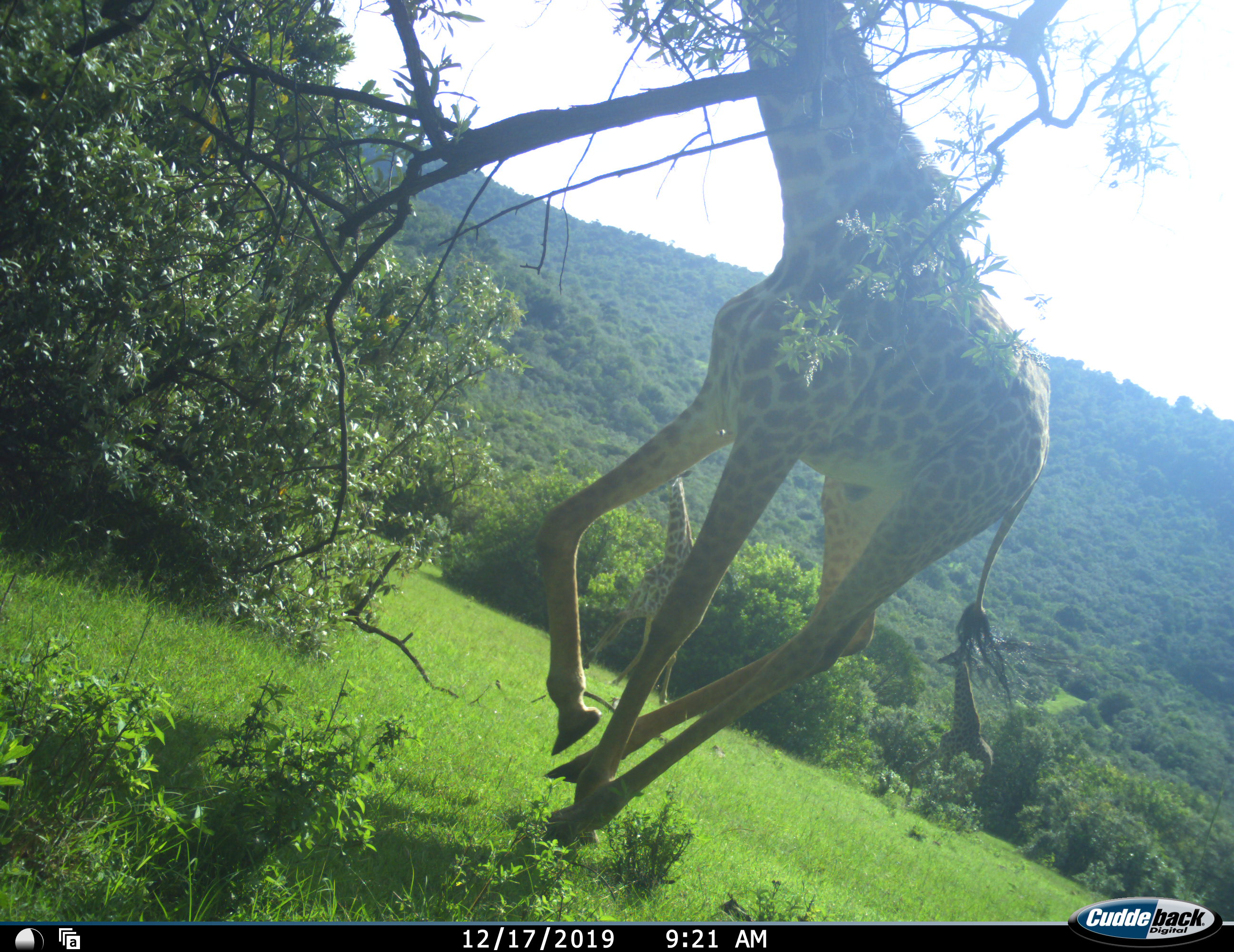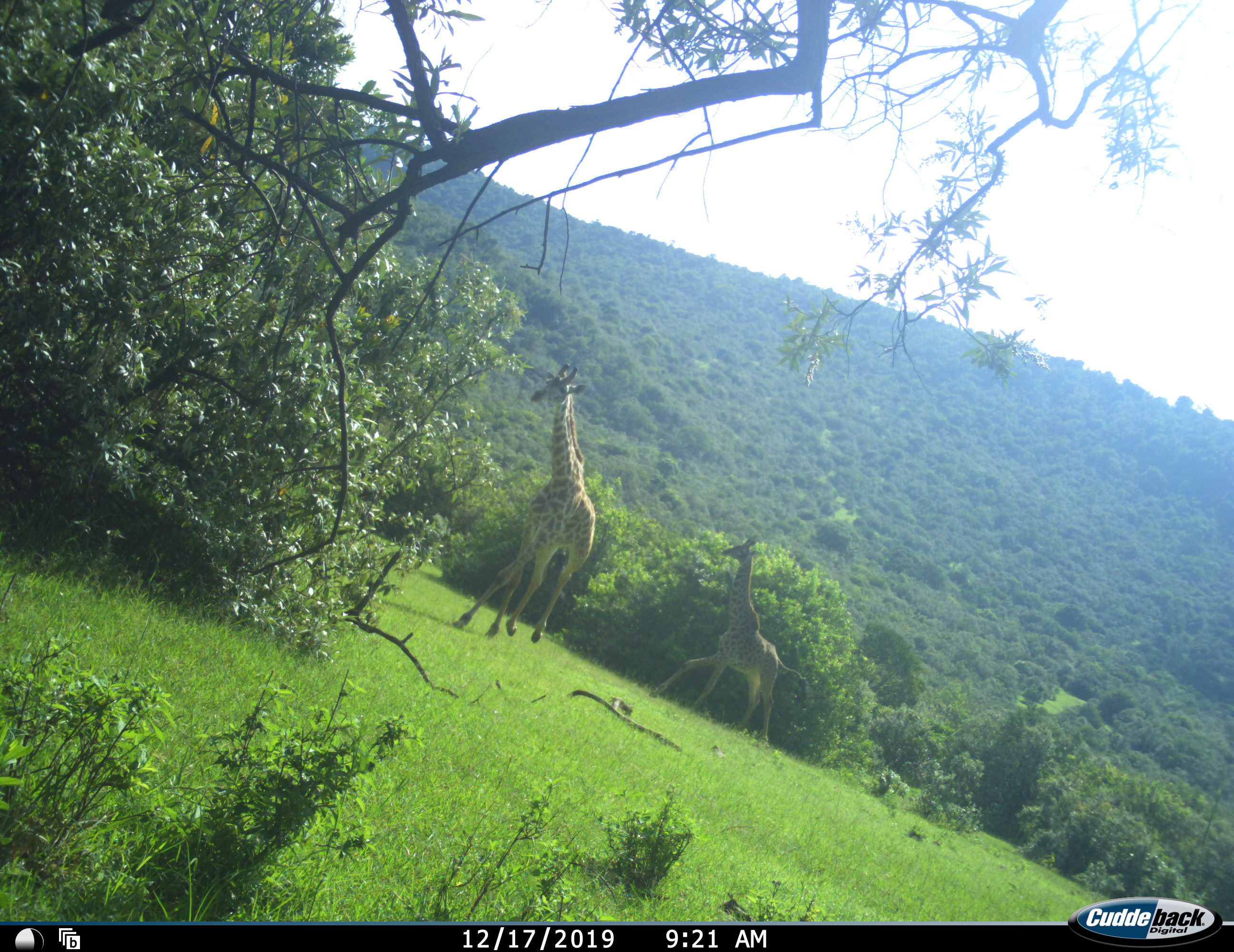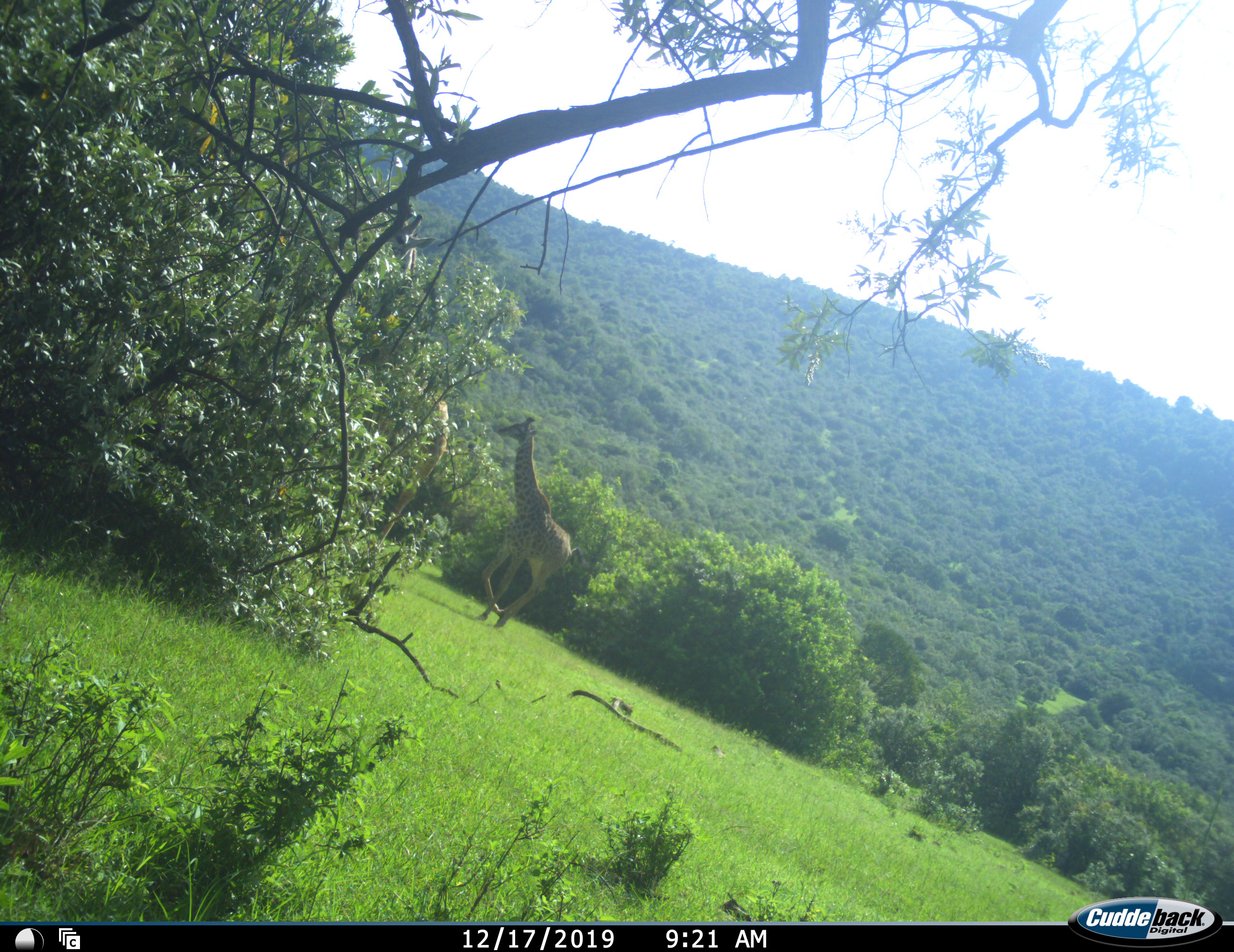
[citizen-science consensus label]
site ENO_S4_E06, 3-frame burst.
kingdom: Animalia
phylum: Chordata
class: Mammalia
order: Artiodactyla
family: Giraffidae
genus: Giraffa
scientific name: Giraffa camelopardalis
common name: giraffe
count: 3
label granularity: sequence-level